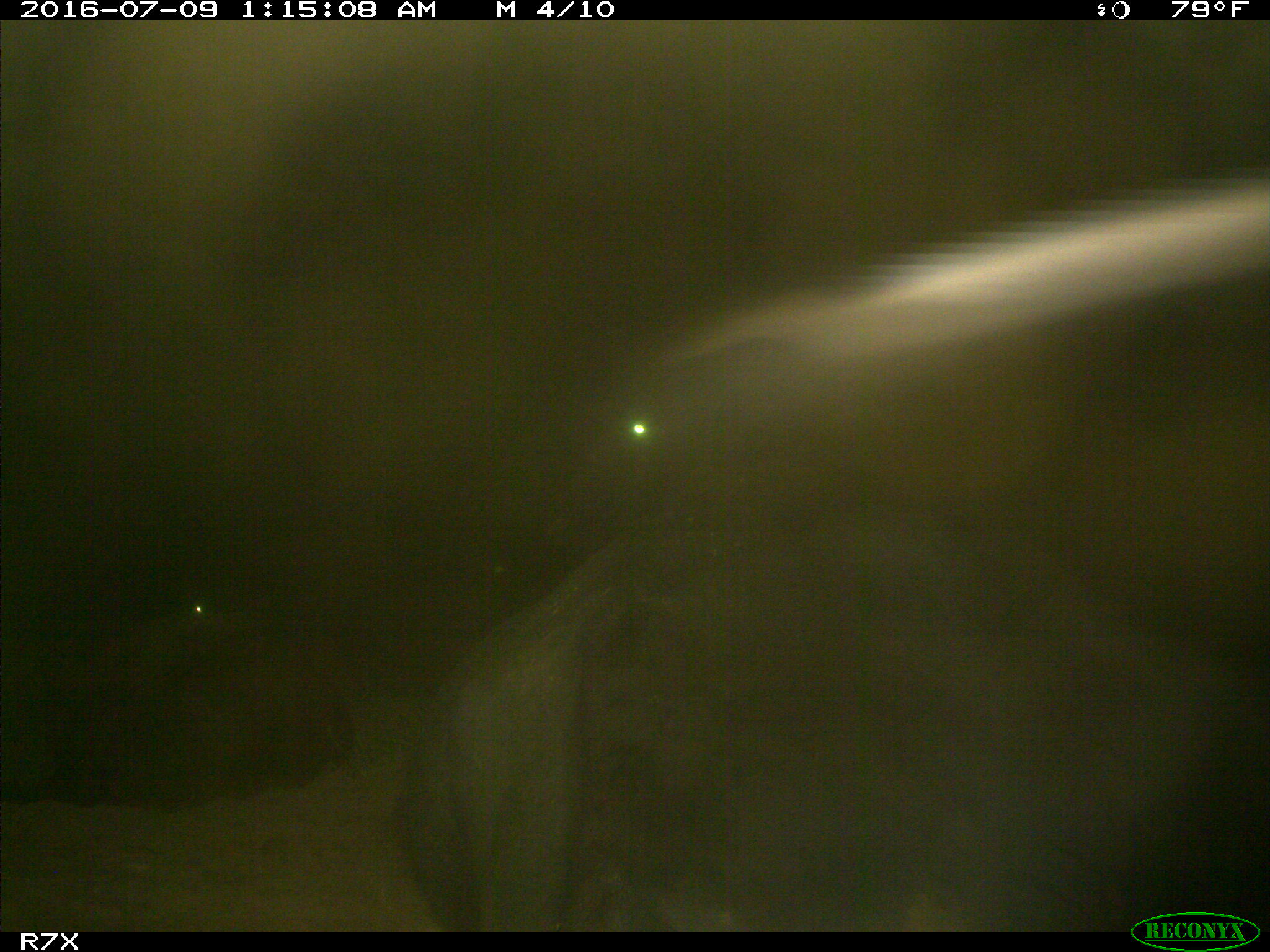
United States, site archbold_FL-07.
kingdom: Animalia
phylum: Chordata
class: Mammalia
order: Artiodactyla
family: Bovidae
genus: Bos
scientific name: Bos taurus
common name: domestic cow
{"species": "Bos taurus (domestic cow)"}